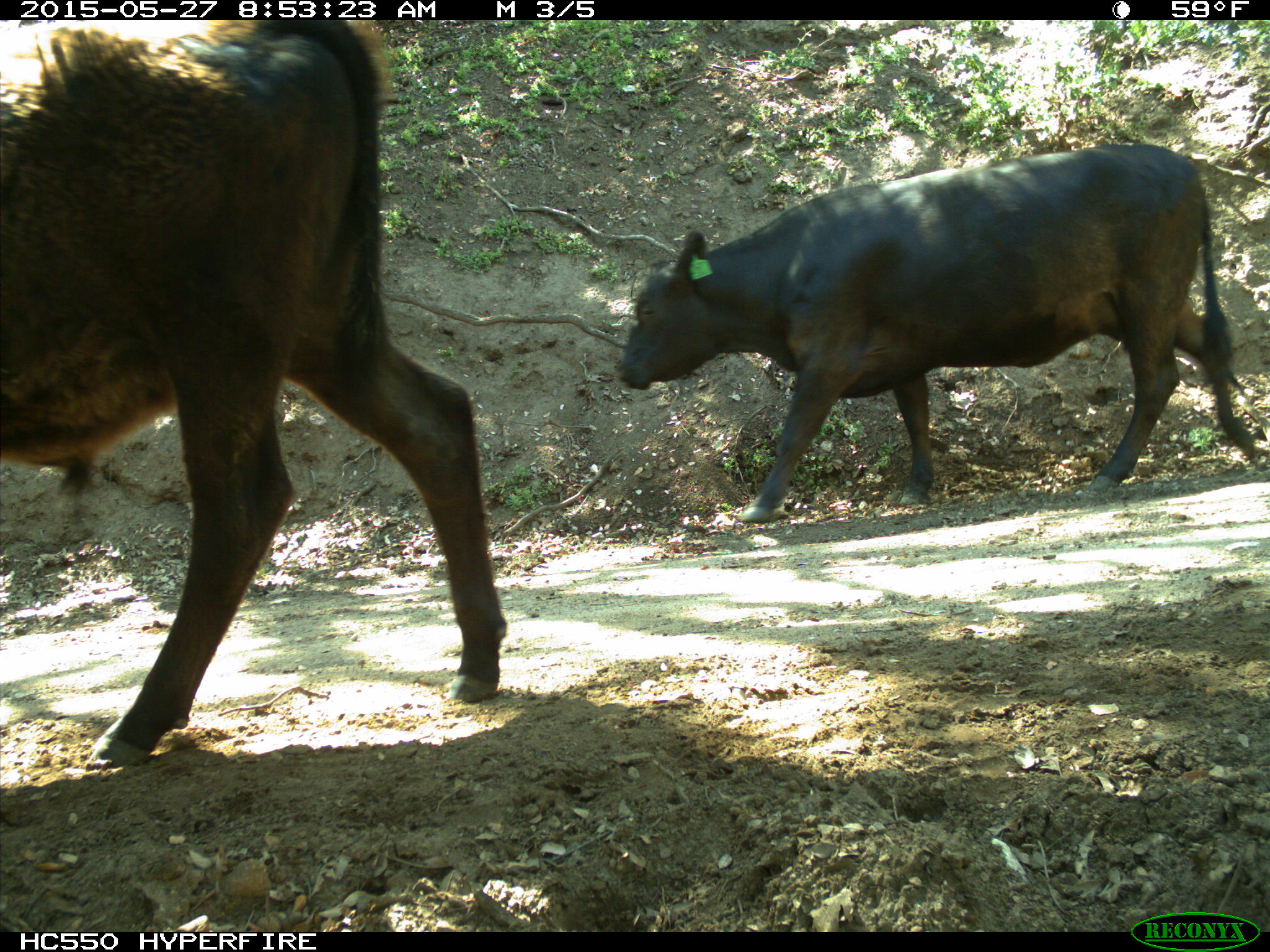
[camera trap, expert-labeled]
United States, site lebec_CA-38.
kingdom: Animalia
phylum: Chordata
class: Mammalia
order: Artiodactyla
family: Bovidae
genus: Bos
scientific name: Bos taurus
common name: domestic cow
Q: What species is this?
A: Bos taurus (domestic cow).